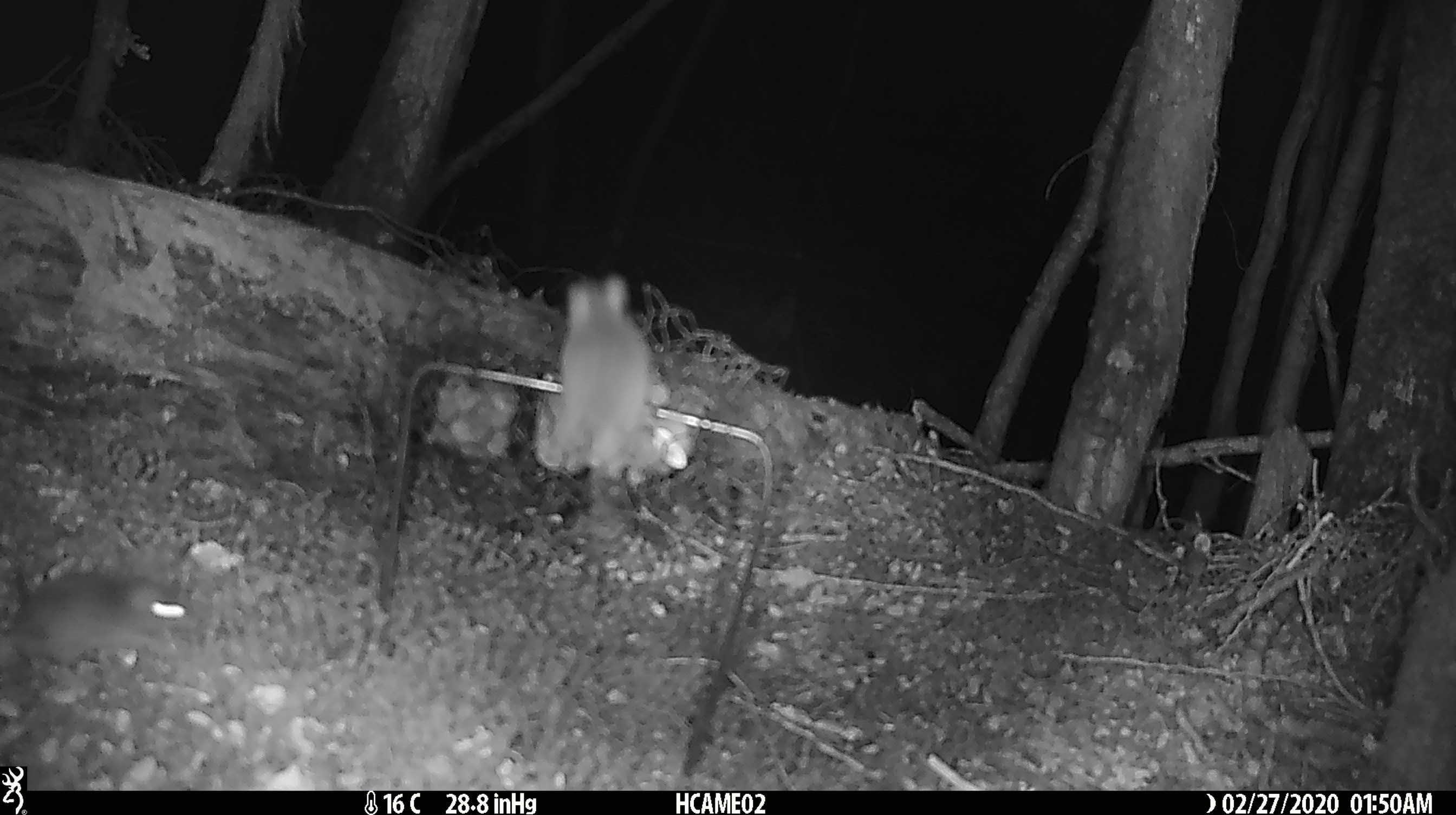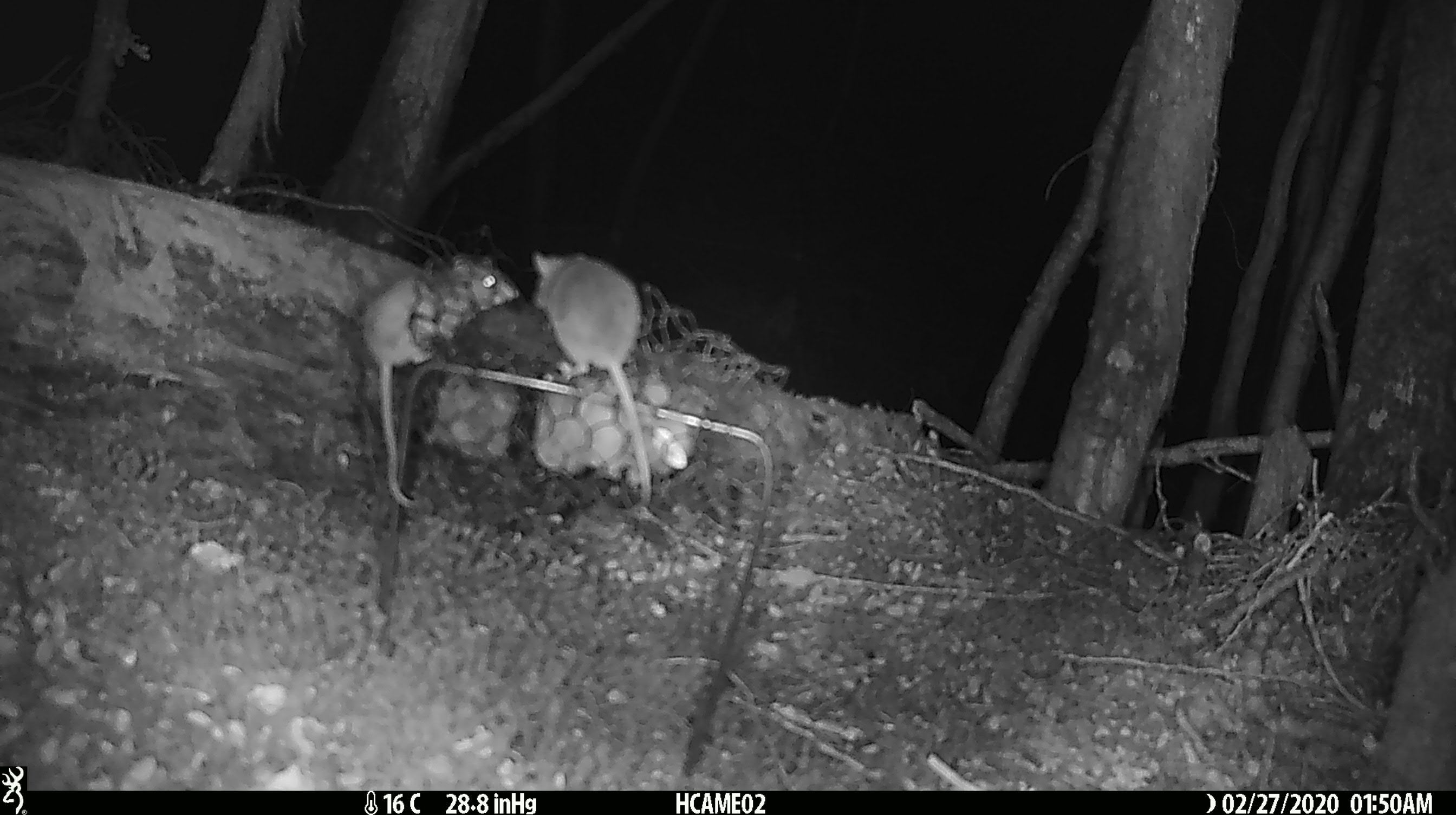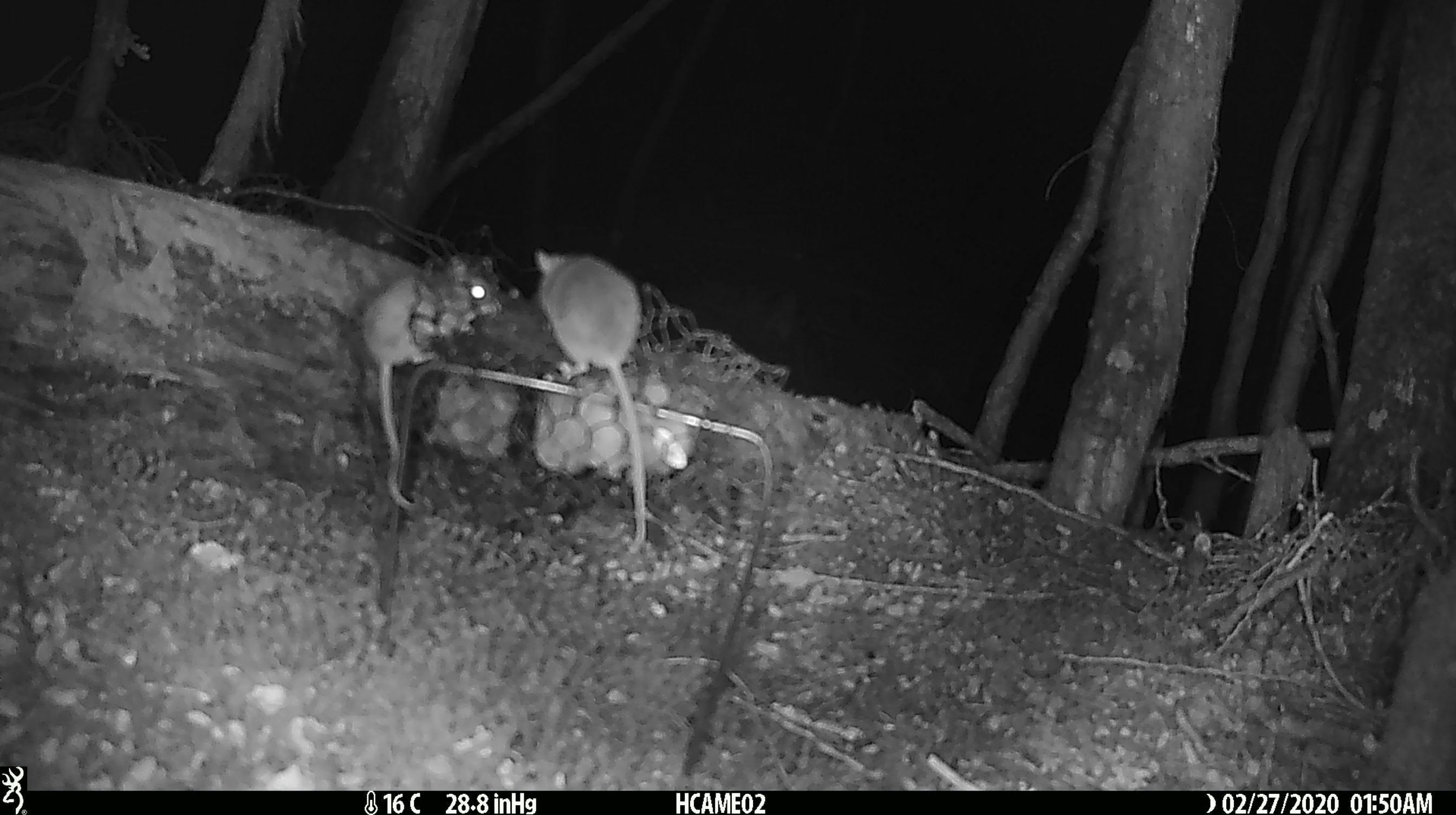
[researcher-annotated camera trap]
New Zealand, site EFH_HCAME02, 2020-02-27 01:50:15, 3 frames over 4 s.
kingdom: Animalia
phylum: Chordata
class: Mammalia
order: Rodentia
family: Muridae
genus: Mus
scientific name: Mus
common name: mouse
Mouse (Mus).